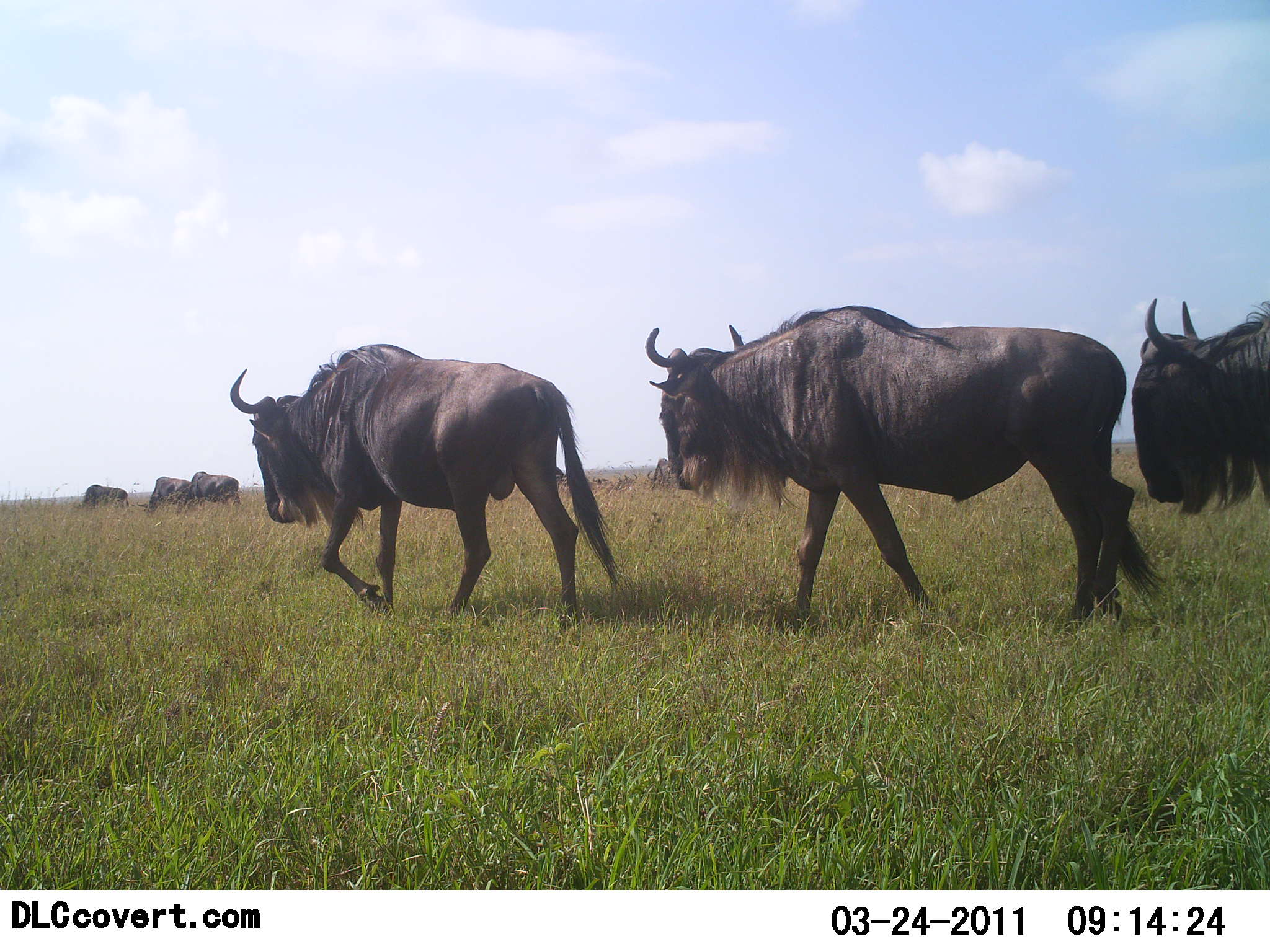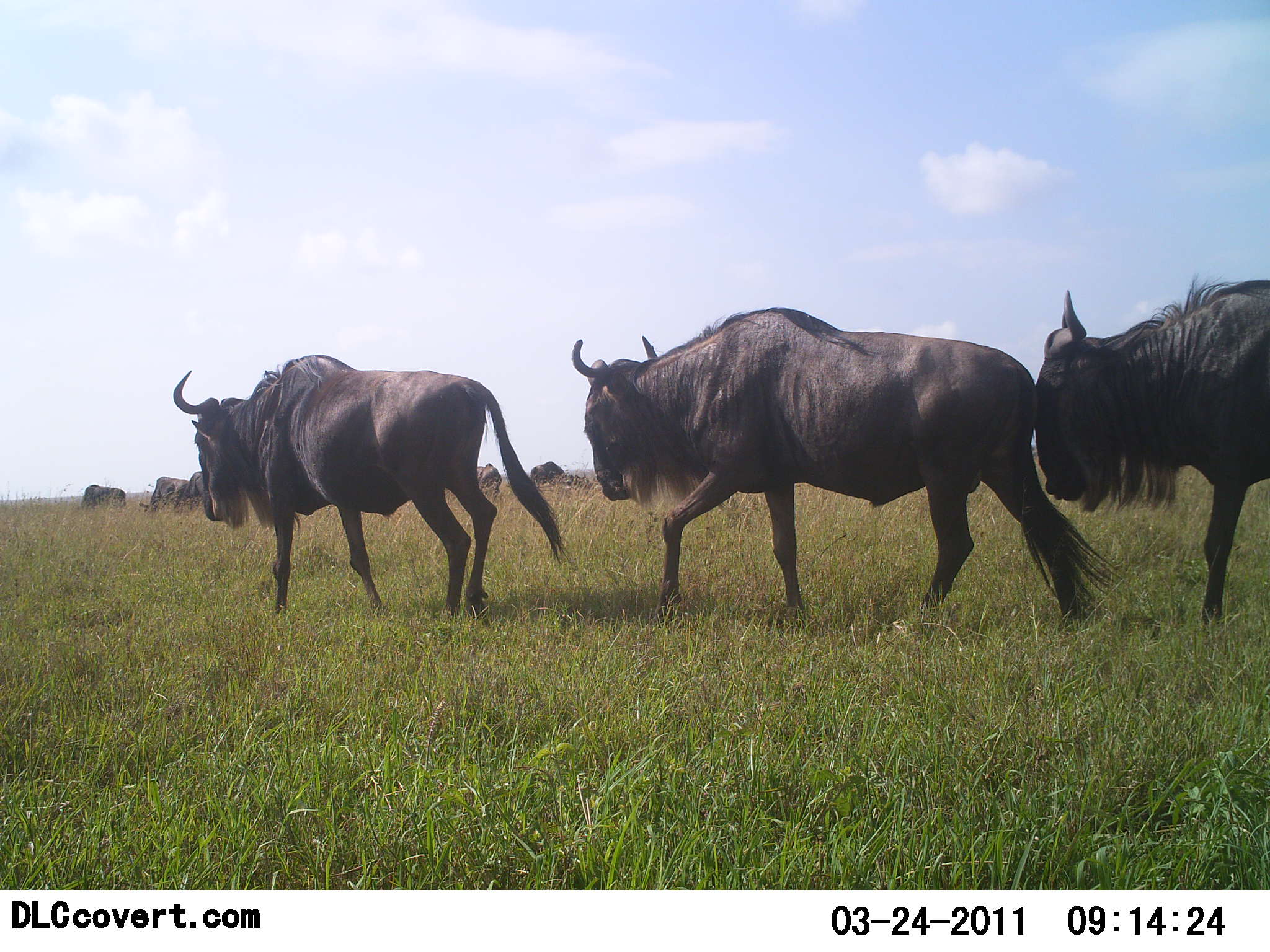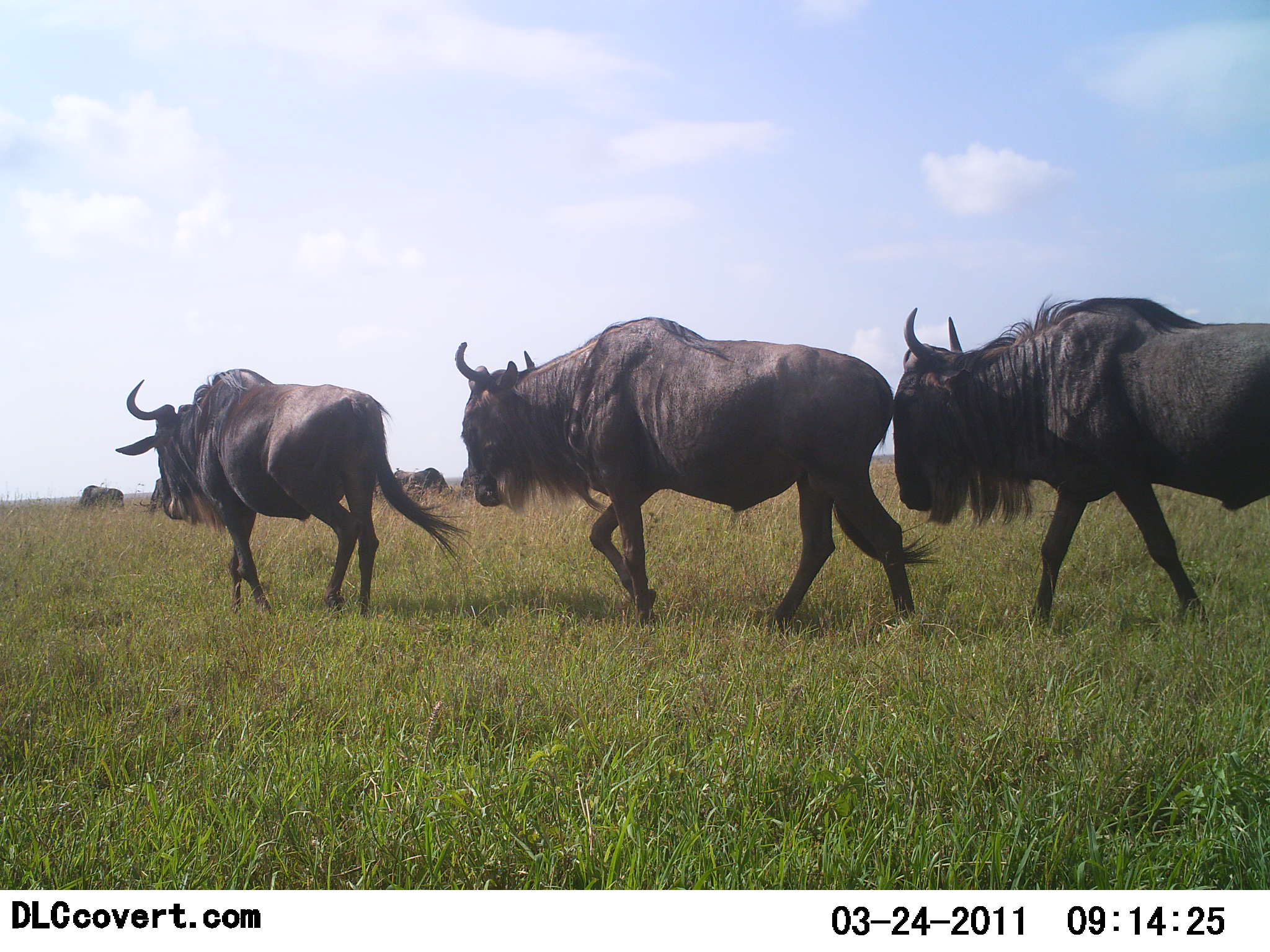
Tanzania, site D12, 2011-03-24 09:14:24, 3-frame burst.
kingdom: Animalia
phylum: Chordata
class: Mammalia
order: Artiodactyla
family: Bovidae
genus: Connochaetes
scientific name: Connochaetes taurinus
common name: blue wildebeest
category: wildebeest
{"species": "wildebeest (blue wildebeest) (Connochaetes taurinus)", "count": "10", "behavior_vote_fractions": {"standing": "8%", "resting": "0%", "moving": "100%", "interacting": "0%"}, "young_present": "0%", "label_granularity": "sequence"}